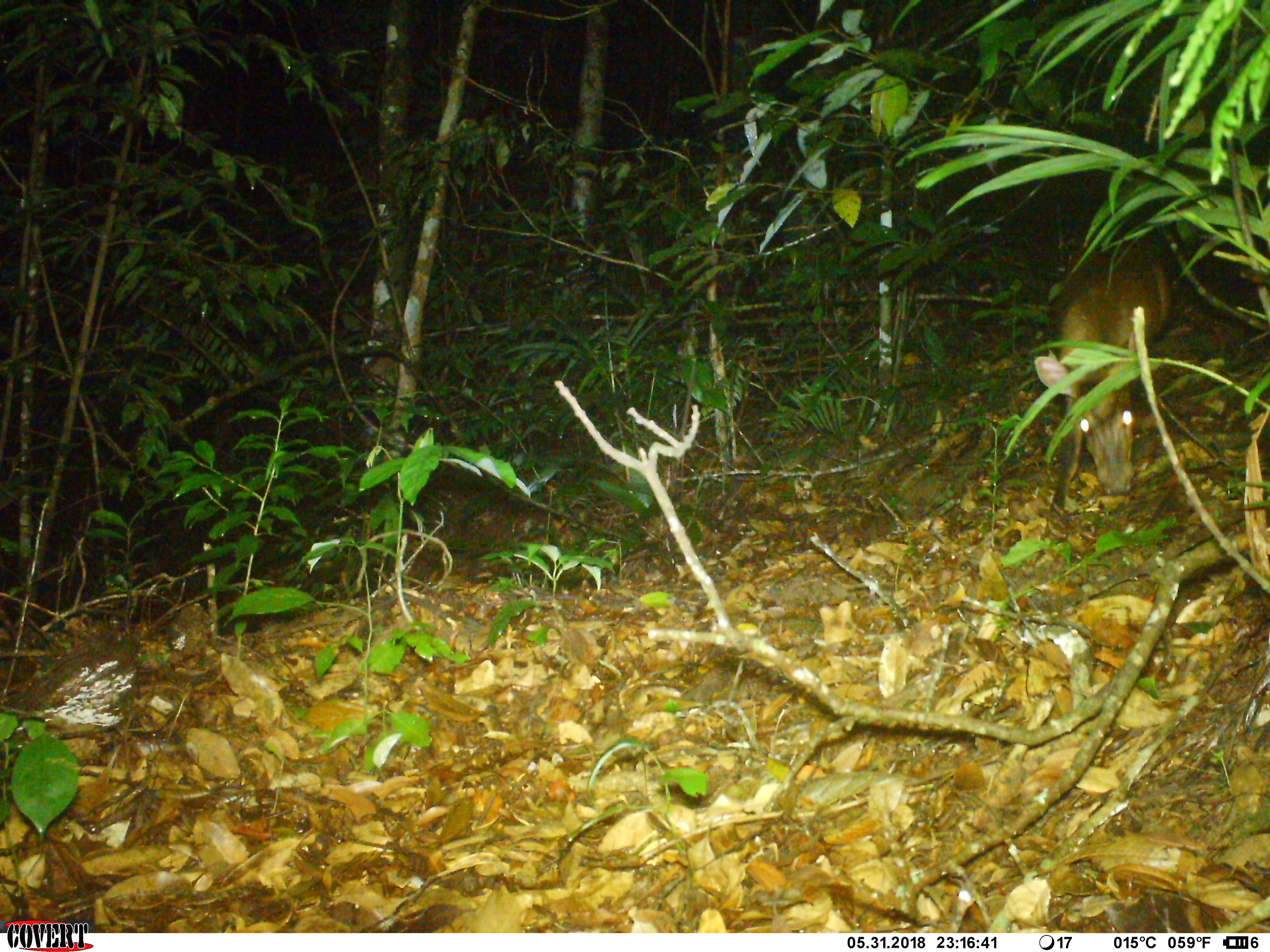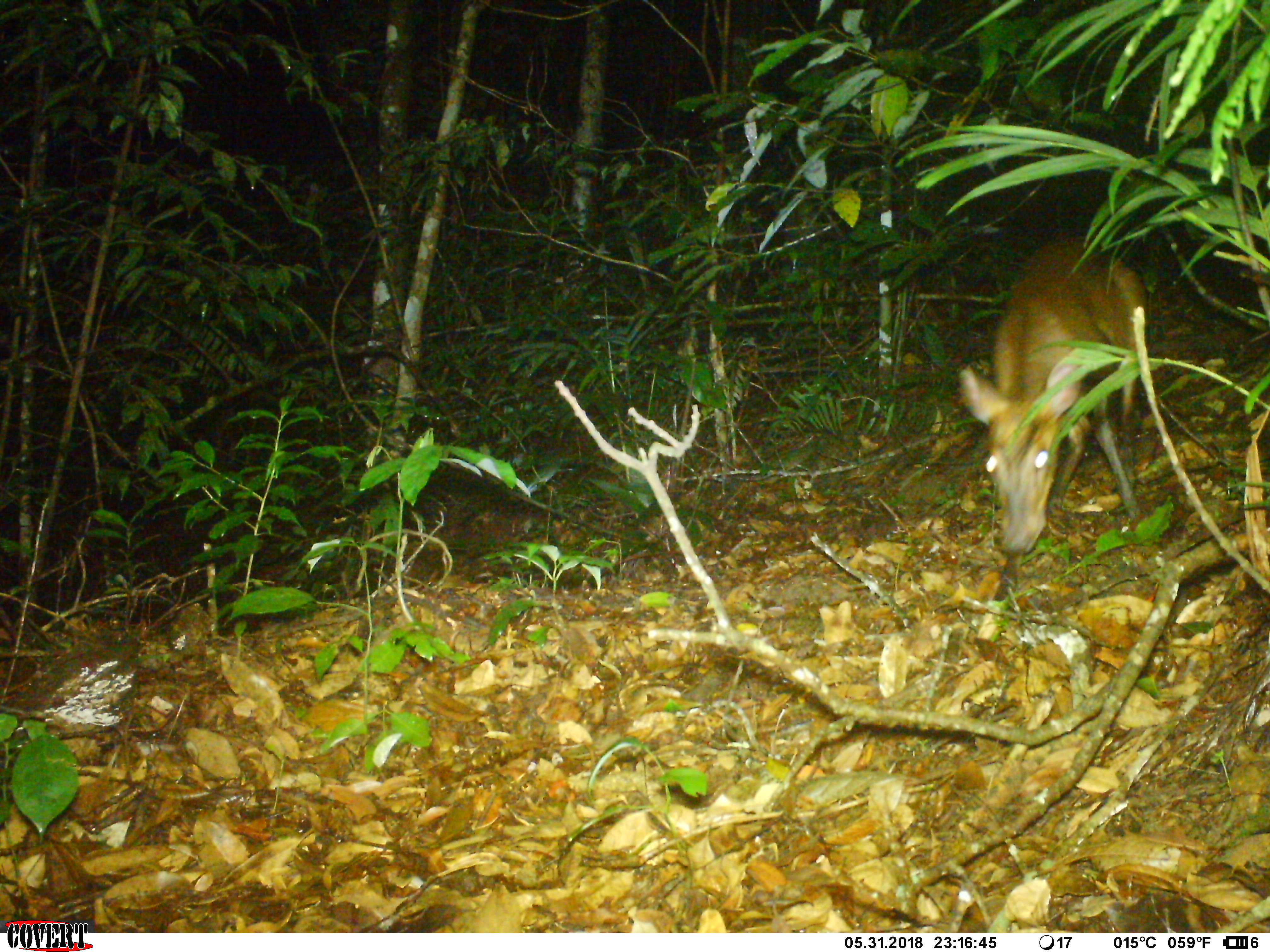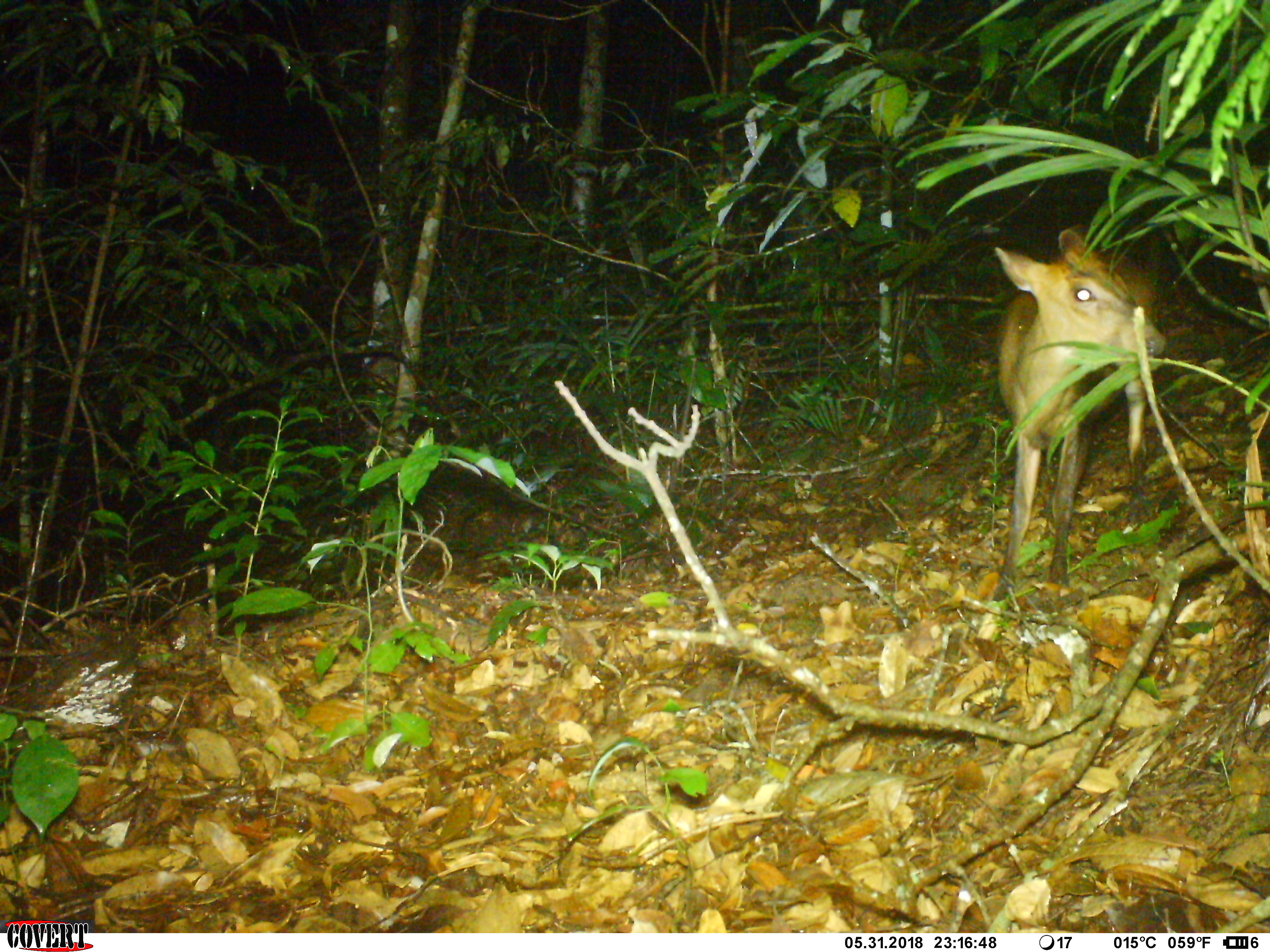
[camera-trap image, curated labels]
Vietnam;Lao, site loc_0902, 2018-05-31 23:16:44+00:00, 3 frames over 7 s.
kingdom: Animalia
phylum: Chordata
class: Mammalia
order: Artiodactyla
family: Cervidae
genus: Muntiacus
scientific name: Muntiacus rooseveltorum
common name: roosevelt's muntjac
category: roosevelts muntjac group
Roosevelts muntjac group (roosevelt's muntjac) (Muntiacus rooseveltorum). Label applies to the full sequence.